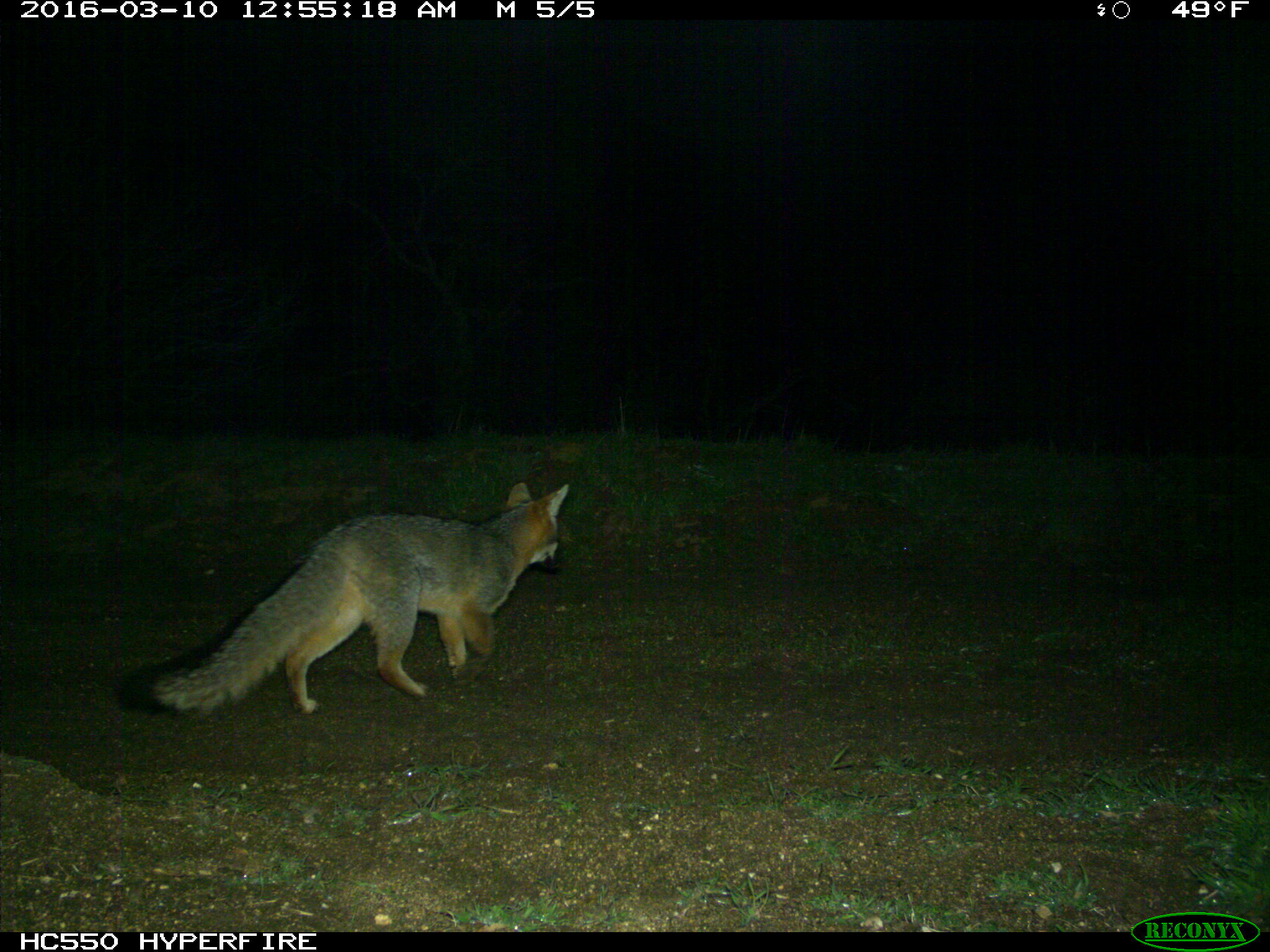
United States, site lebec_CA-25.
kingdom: Animalia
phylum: Chordata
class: Mammalia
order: Carnivora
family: Canidae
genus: Urocyon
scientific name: Urocyon cinereoargenteus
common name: gray fox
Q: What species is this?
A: Urocyon cinereoargenteus (gray fox).